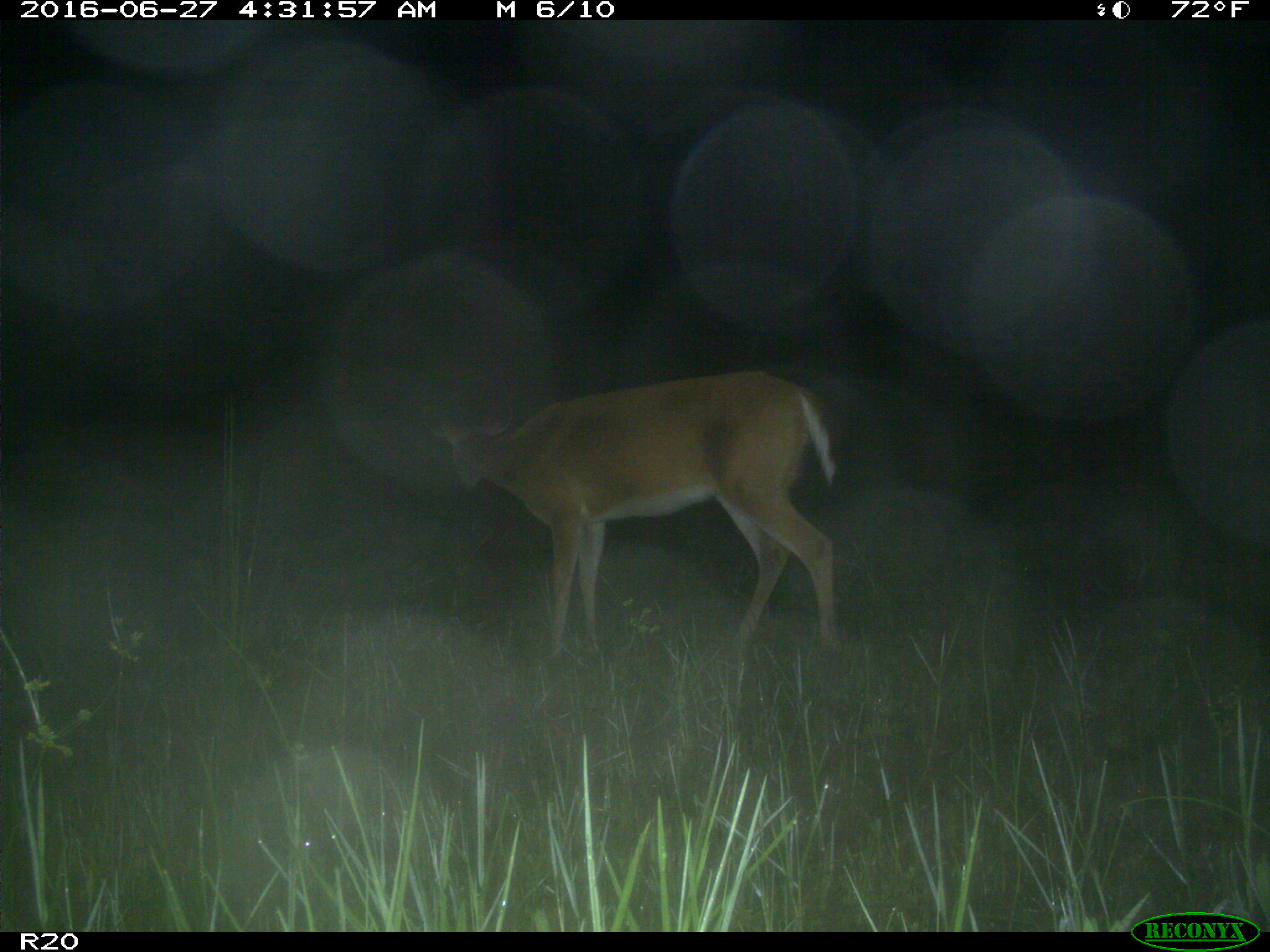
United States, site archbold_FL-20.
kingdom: Animalia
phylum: Chordata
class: Mammalia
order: Artiodactyla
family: Cervidae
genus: Odocoileus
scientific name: Odocoileus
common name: deer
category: unidentified deer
Unidentified deer (deer) (Odocoileus).